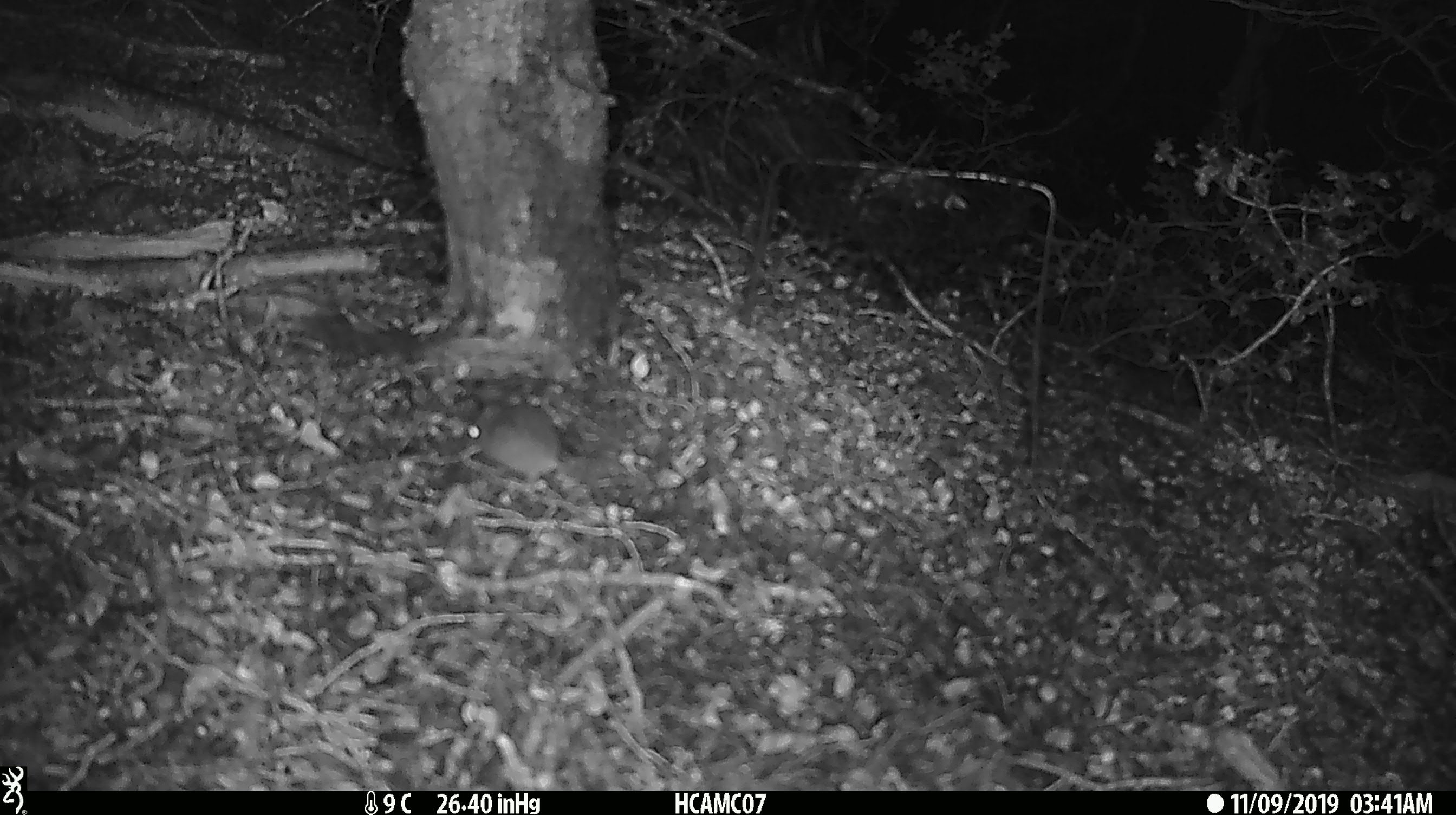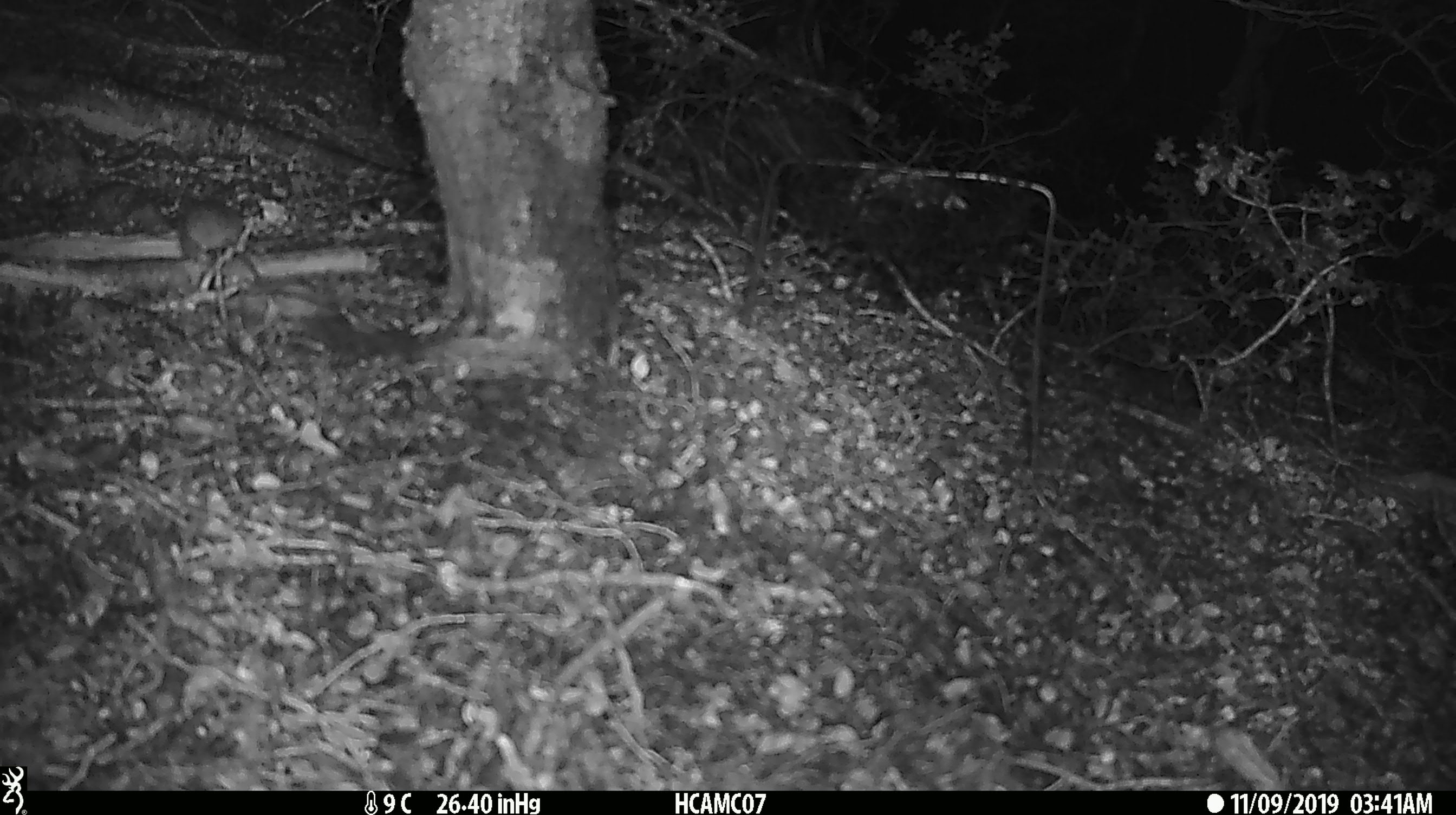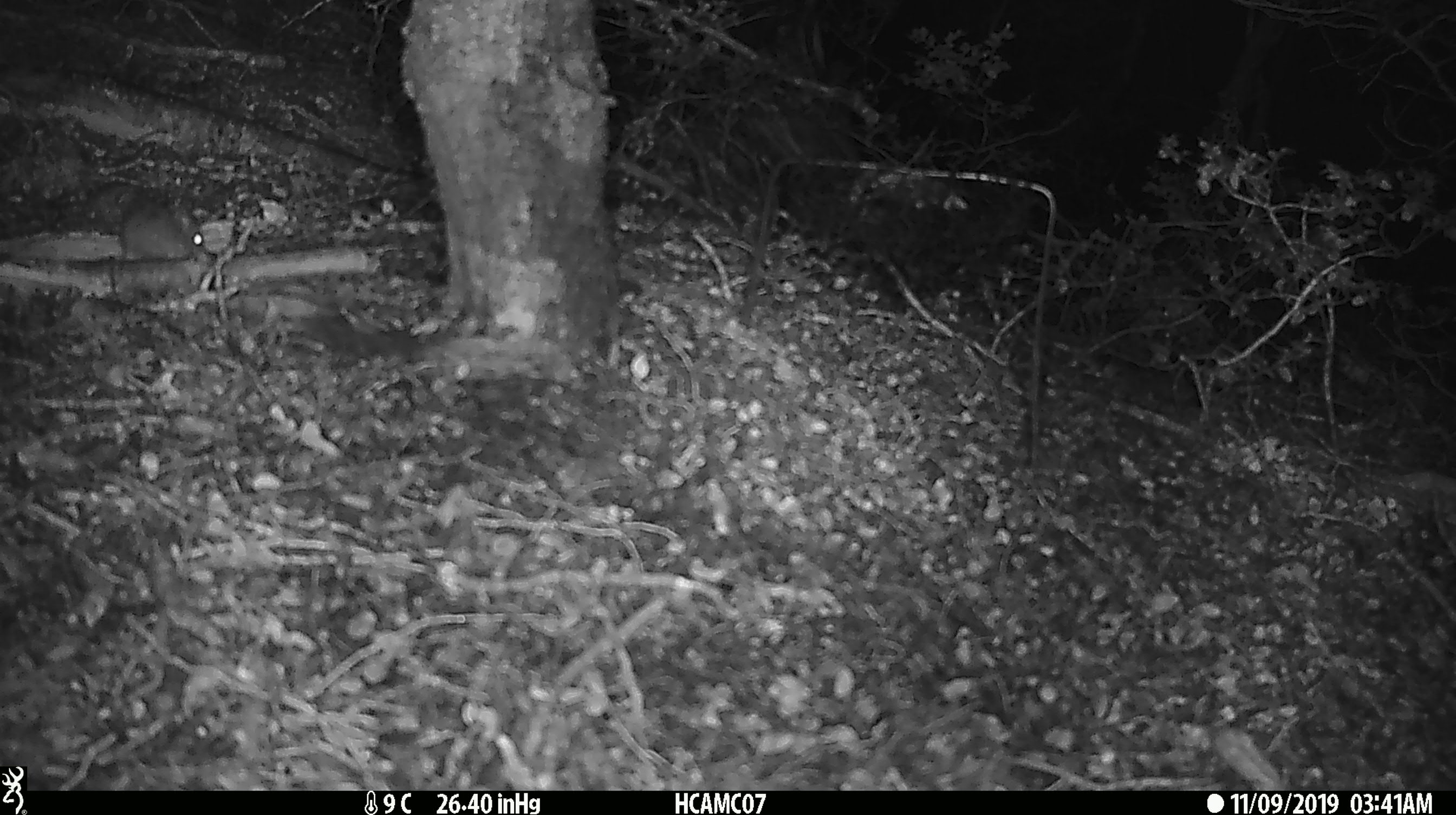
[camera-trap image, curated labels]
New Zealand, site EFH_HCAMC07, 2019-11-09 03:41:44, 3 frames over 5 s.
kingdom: Animalia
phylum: Chordata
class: Mammalia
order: Rodentia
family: Muridae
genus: Mus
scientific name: Mus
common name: mouse